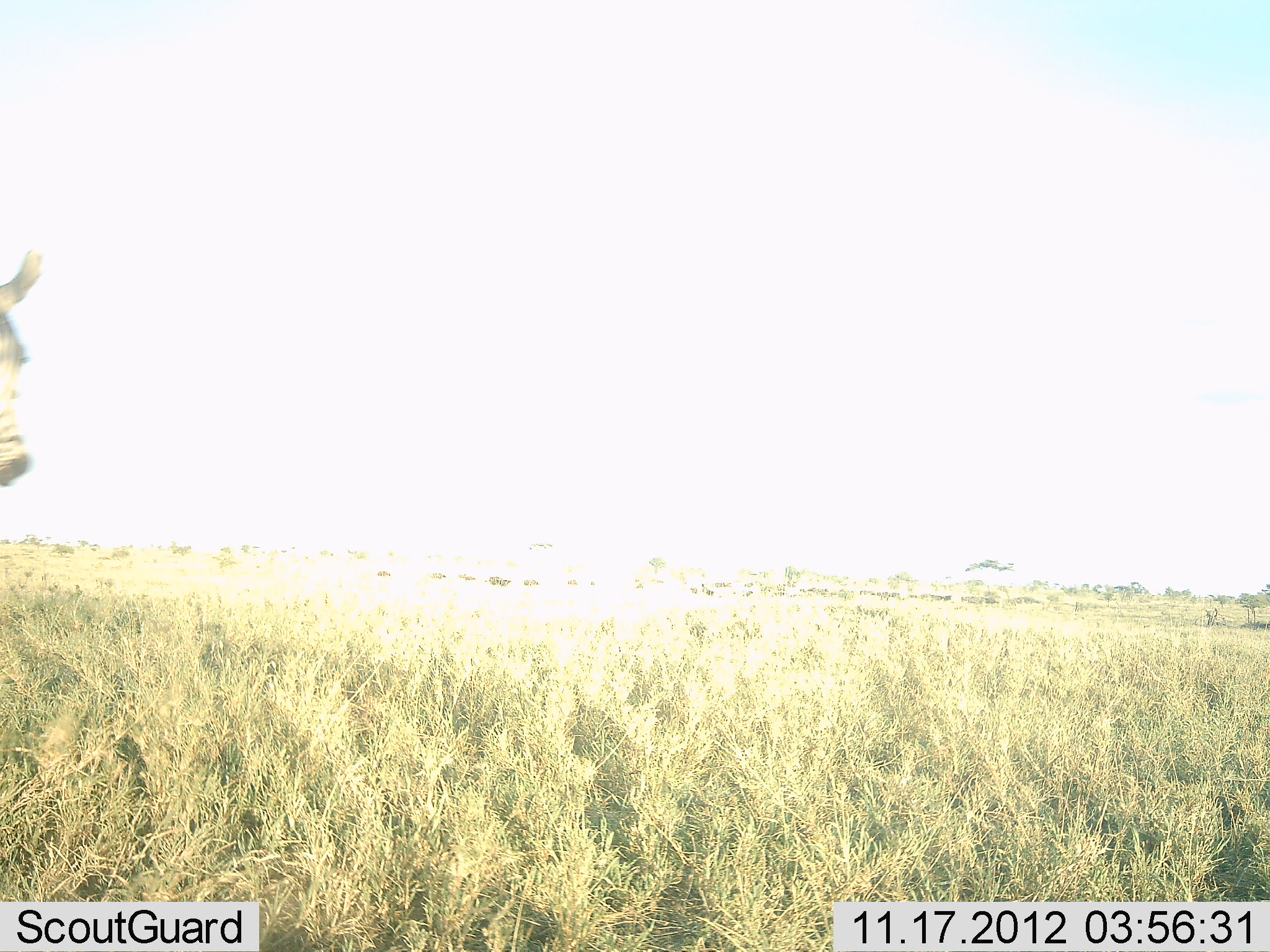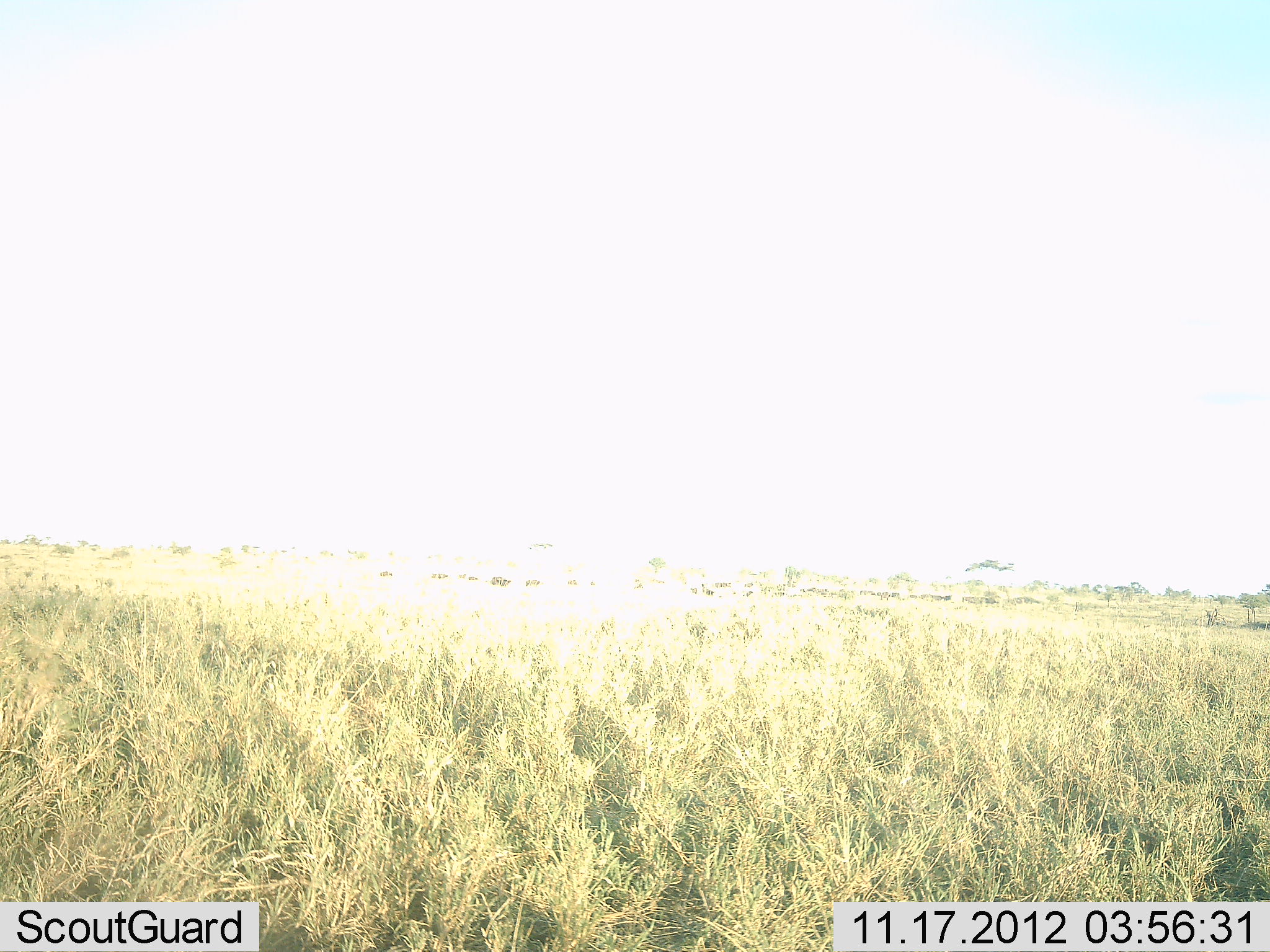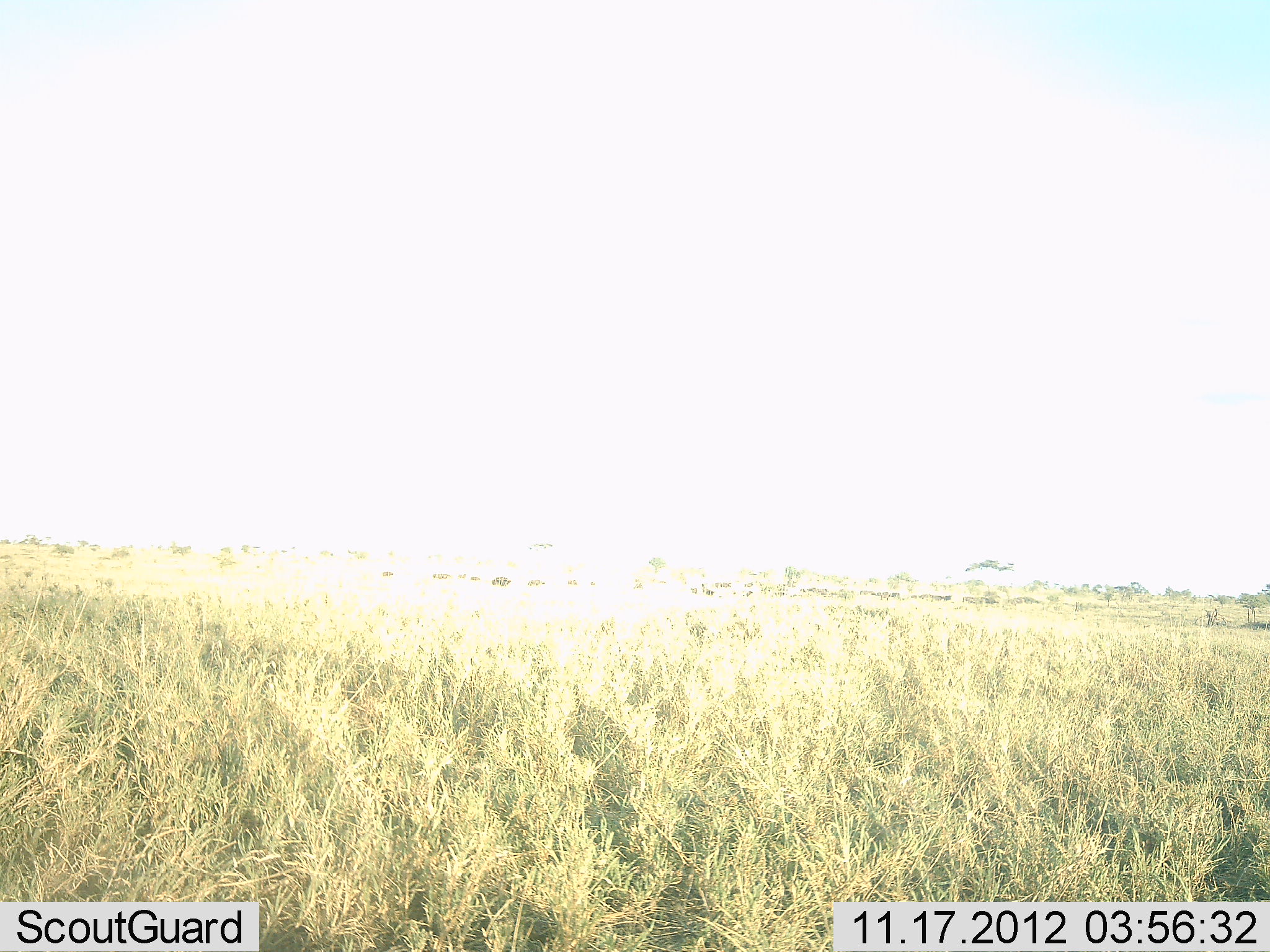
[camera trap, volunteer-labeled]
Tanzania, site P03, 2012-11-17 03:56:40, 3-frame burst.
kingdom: Animalia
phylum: Chordata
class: Mammalia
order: Perissodactyla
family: Equidae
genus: Equus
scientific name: Equus quagga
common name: plains zebra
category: zebra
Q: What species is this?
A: Zebra (plains zebra) (Equus quagga).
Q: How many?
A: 1.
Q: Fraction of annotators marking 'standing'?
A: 10%.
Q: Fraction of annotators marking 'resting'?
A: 0%.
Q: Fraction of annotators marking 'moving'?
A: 90%.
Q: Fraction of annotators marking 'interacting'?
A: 0%.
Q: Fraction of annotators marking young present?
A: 0%.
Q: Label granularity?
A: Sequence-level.